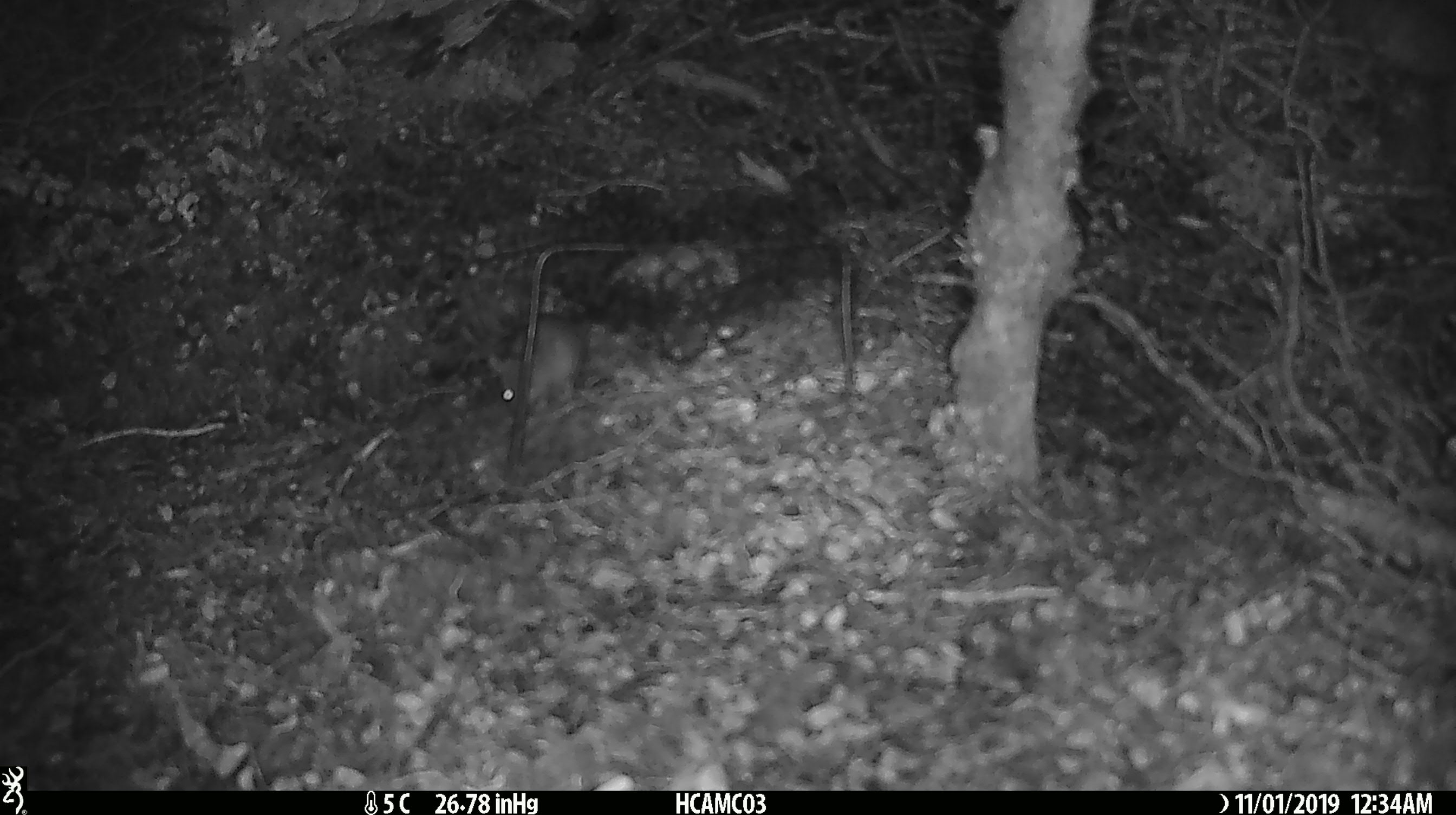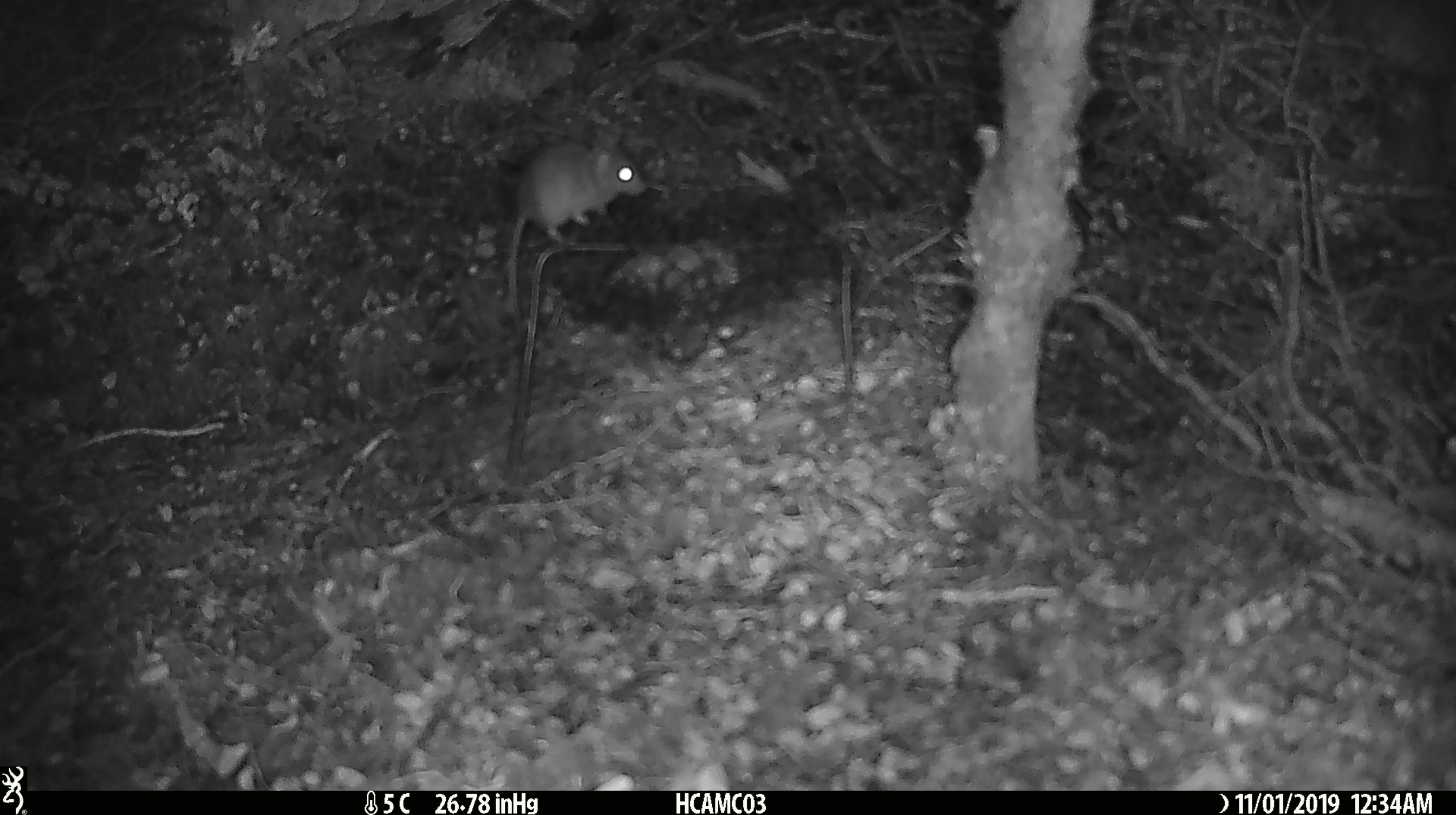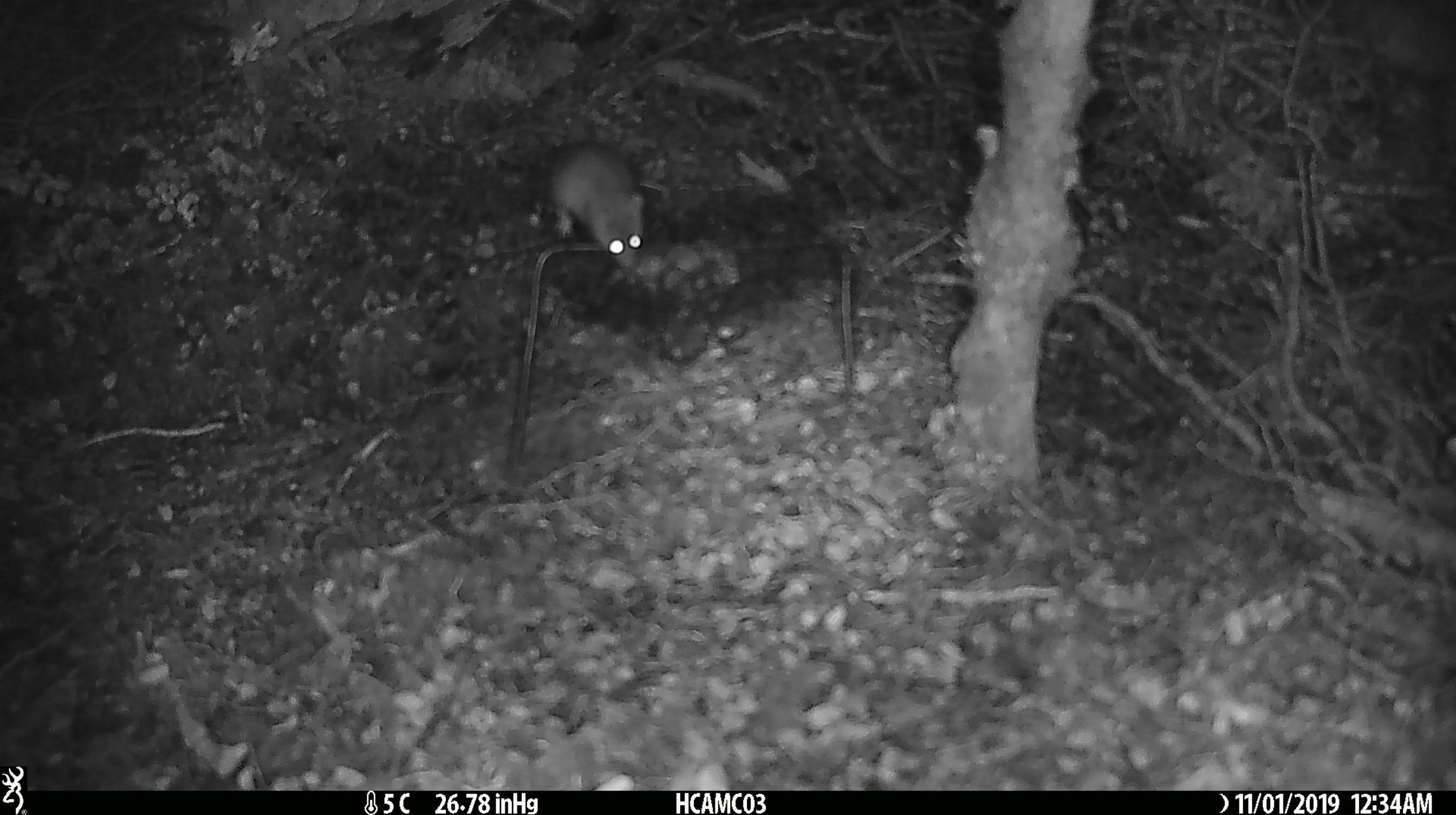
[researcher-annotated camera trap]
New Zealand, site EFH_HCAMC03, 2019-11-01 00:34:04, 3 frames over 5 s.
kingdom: Animalia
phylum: Chordata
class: Mammalia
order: Rodentia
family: Muridae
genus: Mus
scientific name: Mus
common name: mouse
Mouse (Mus).